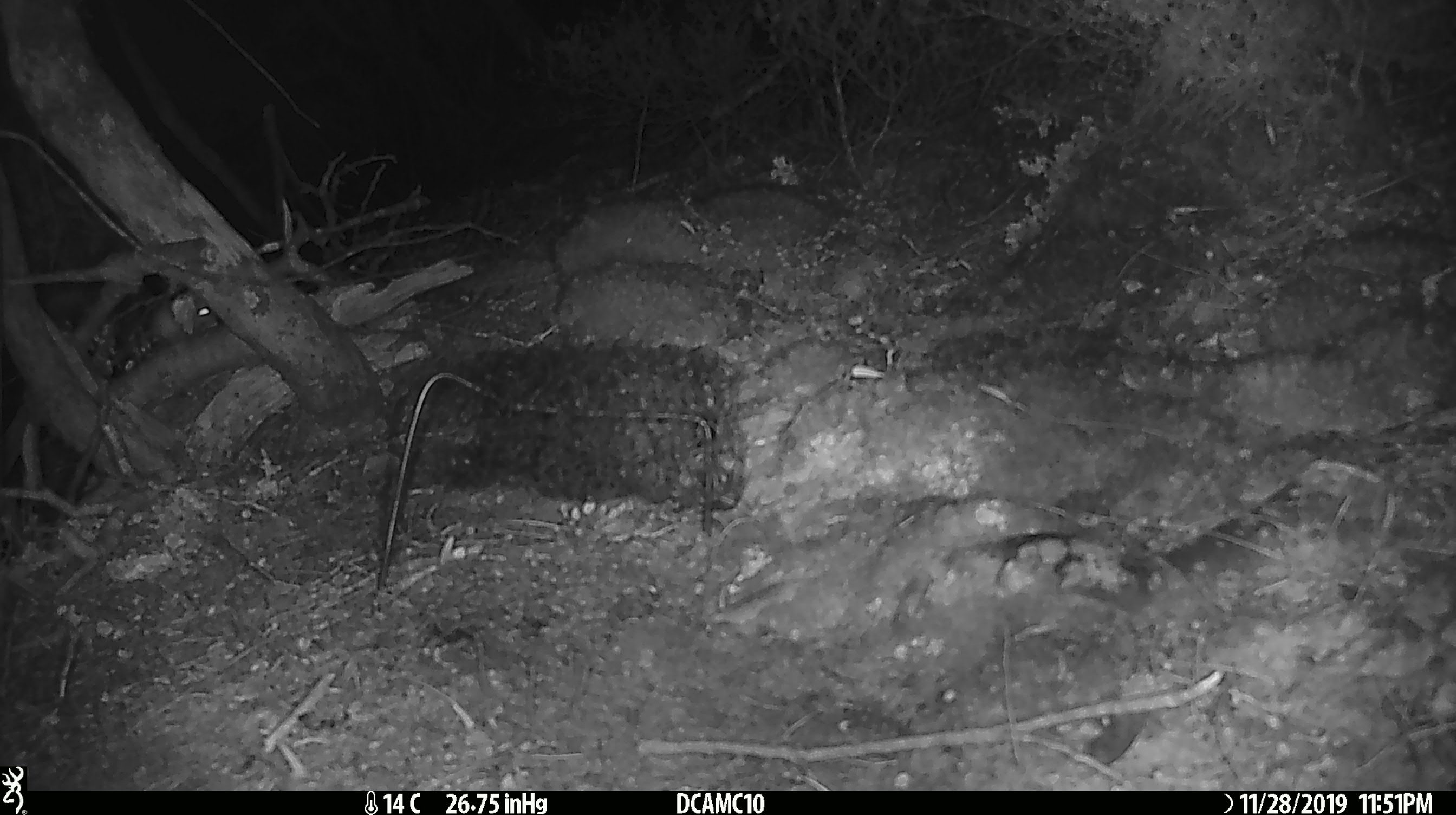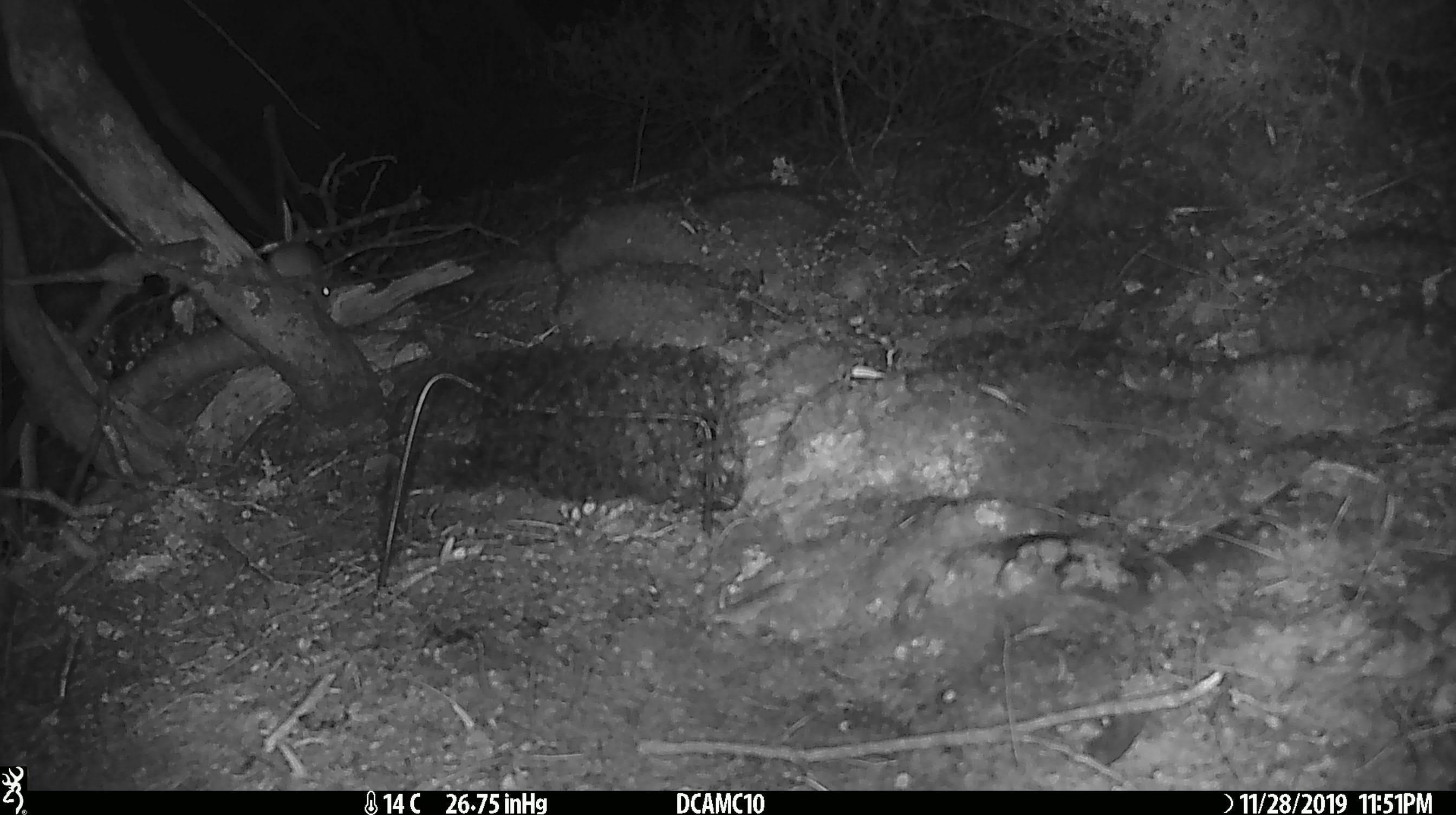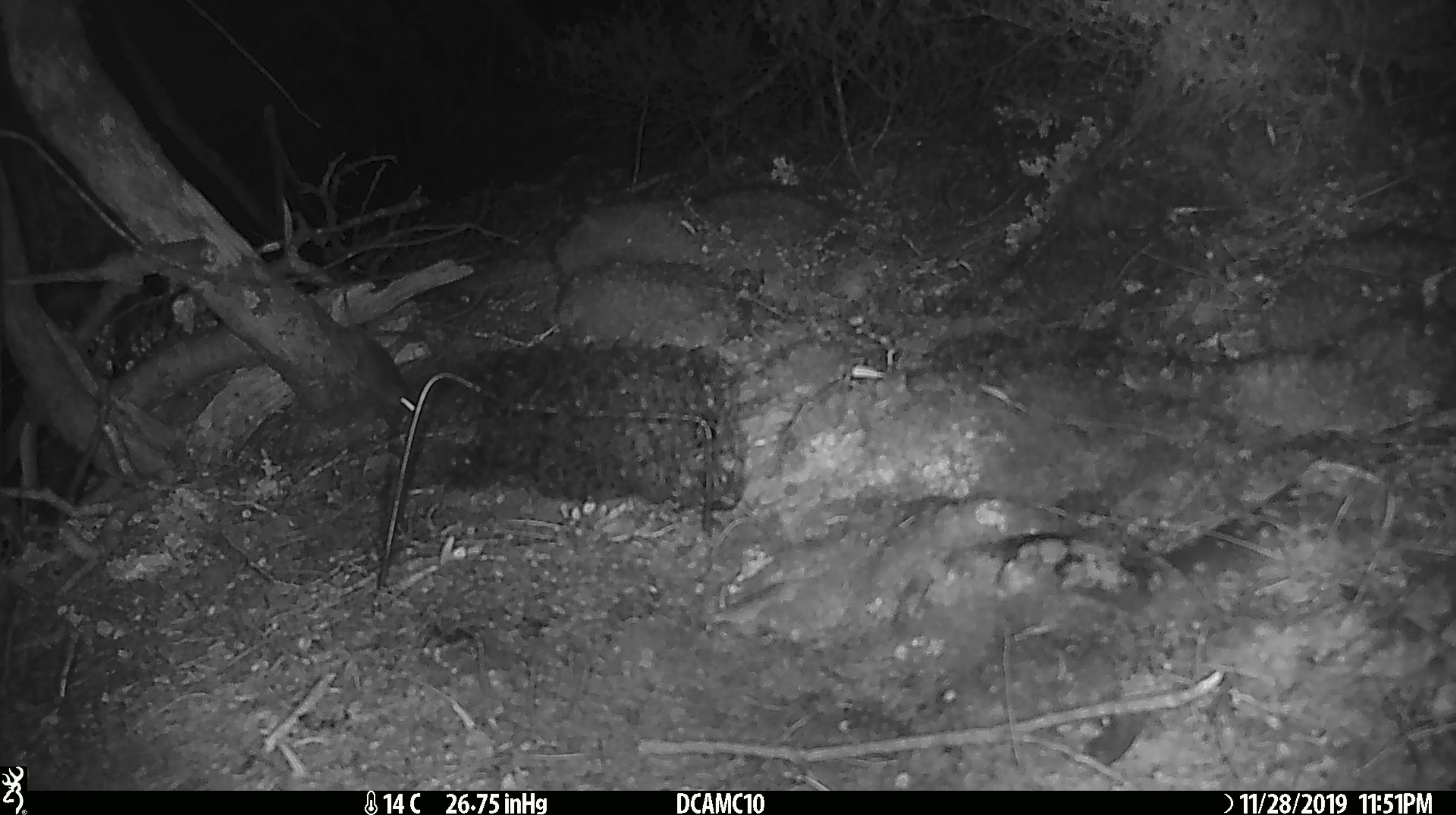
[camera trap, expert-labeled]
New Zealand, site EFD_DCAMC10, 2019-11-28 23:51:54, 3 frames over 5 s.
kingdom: Animalia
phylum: Chordata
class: Mammalia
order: Rodentia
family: Muridae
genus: Mus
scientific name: Mus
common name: mouse